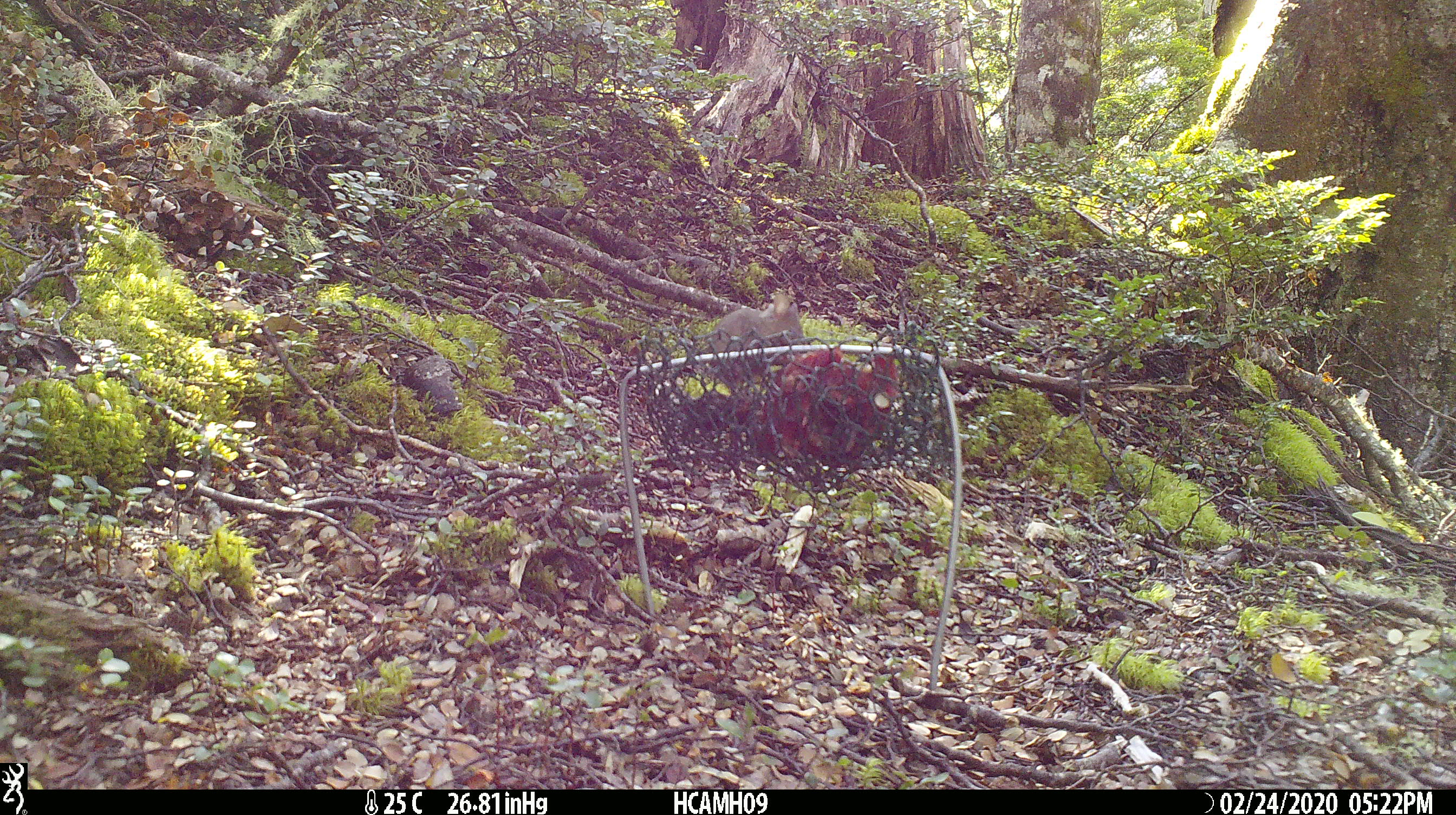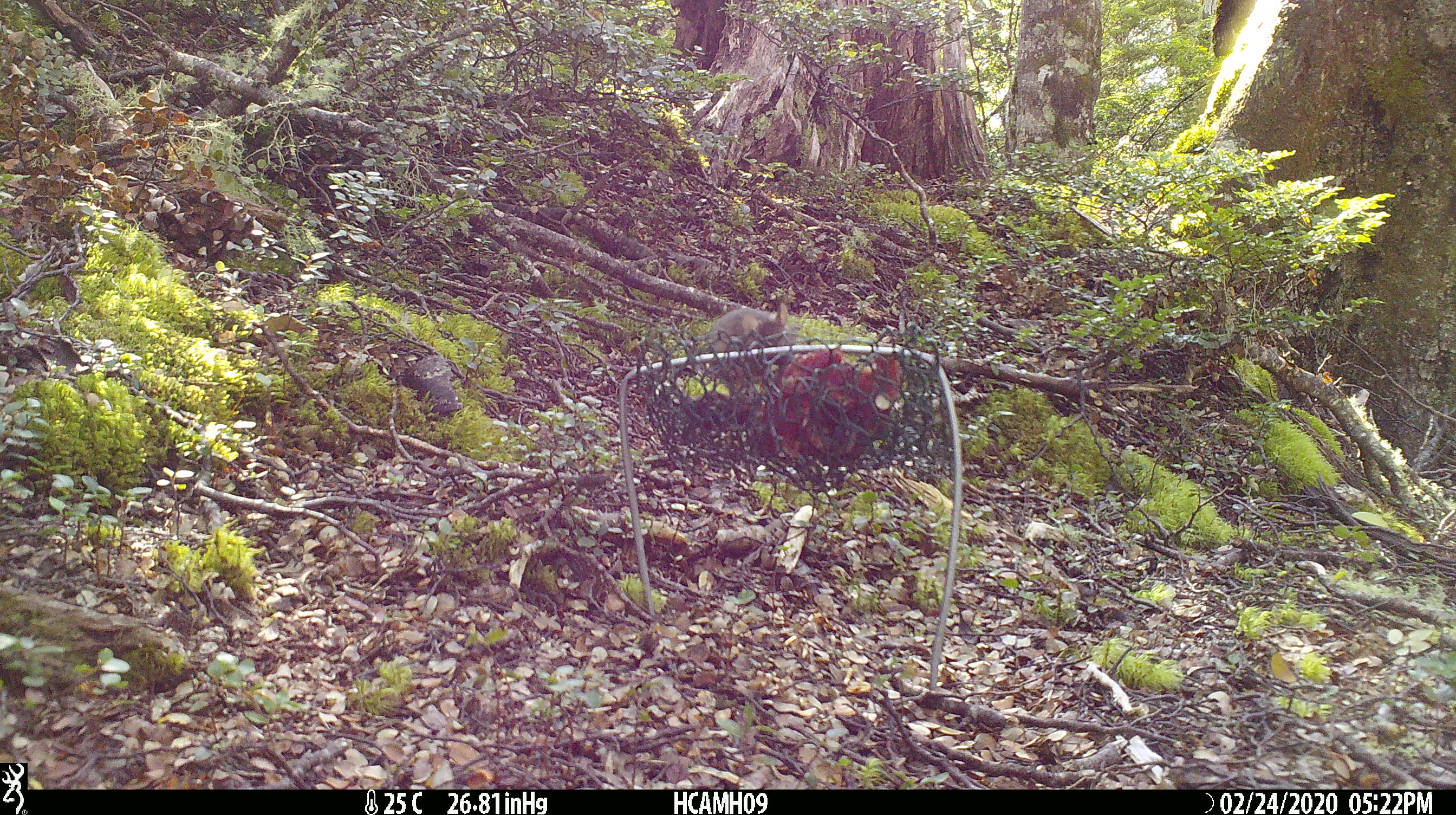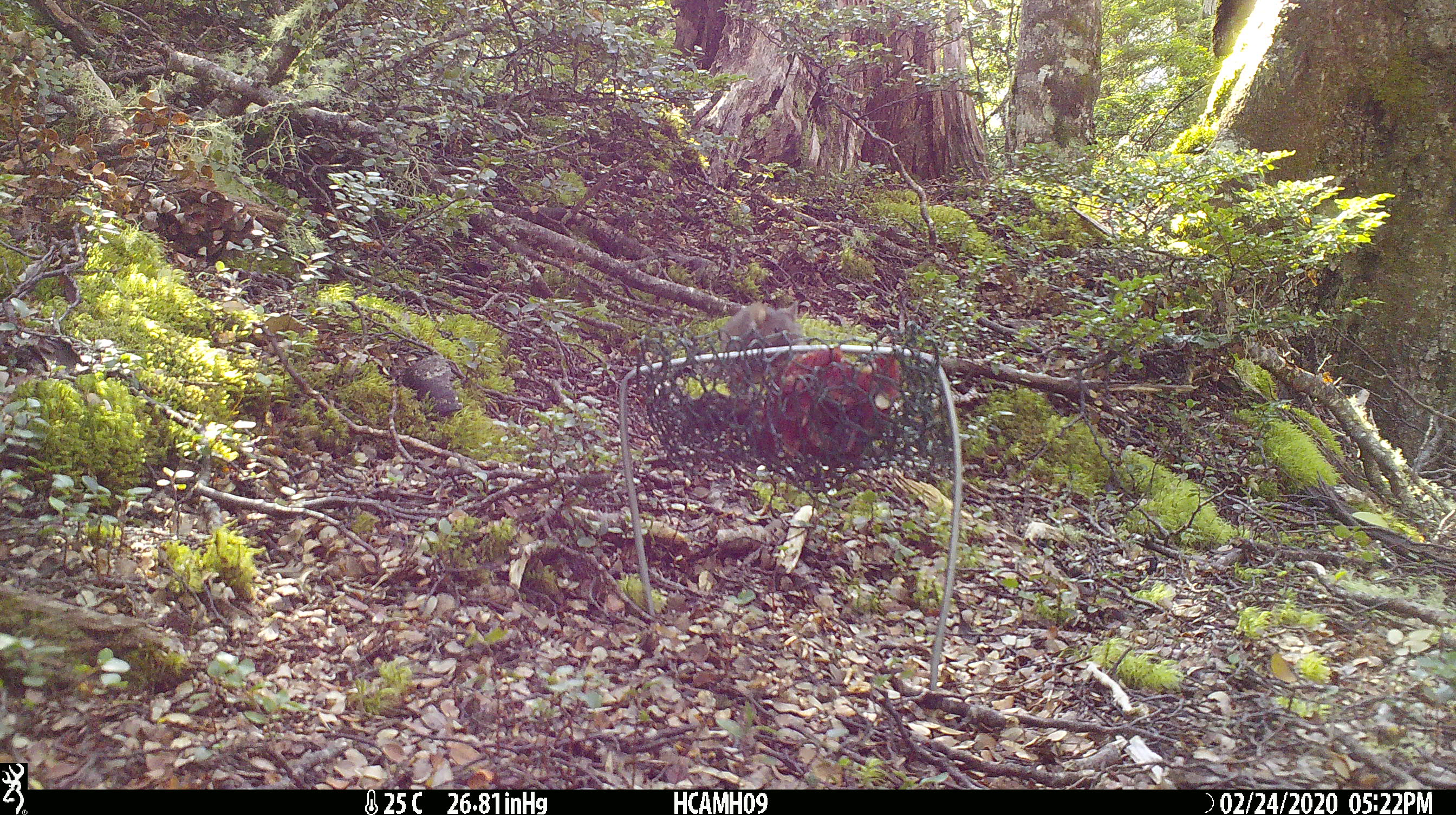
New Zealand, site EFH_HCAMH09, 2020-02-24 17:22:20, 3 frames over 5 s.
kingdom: Animalia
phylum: Chordata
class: Mammalia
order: Rodentia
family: Muridae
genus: Mus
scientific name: Mus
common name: mouse